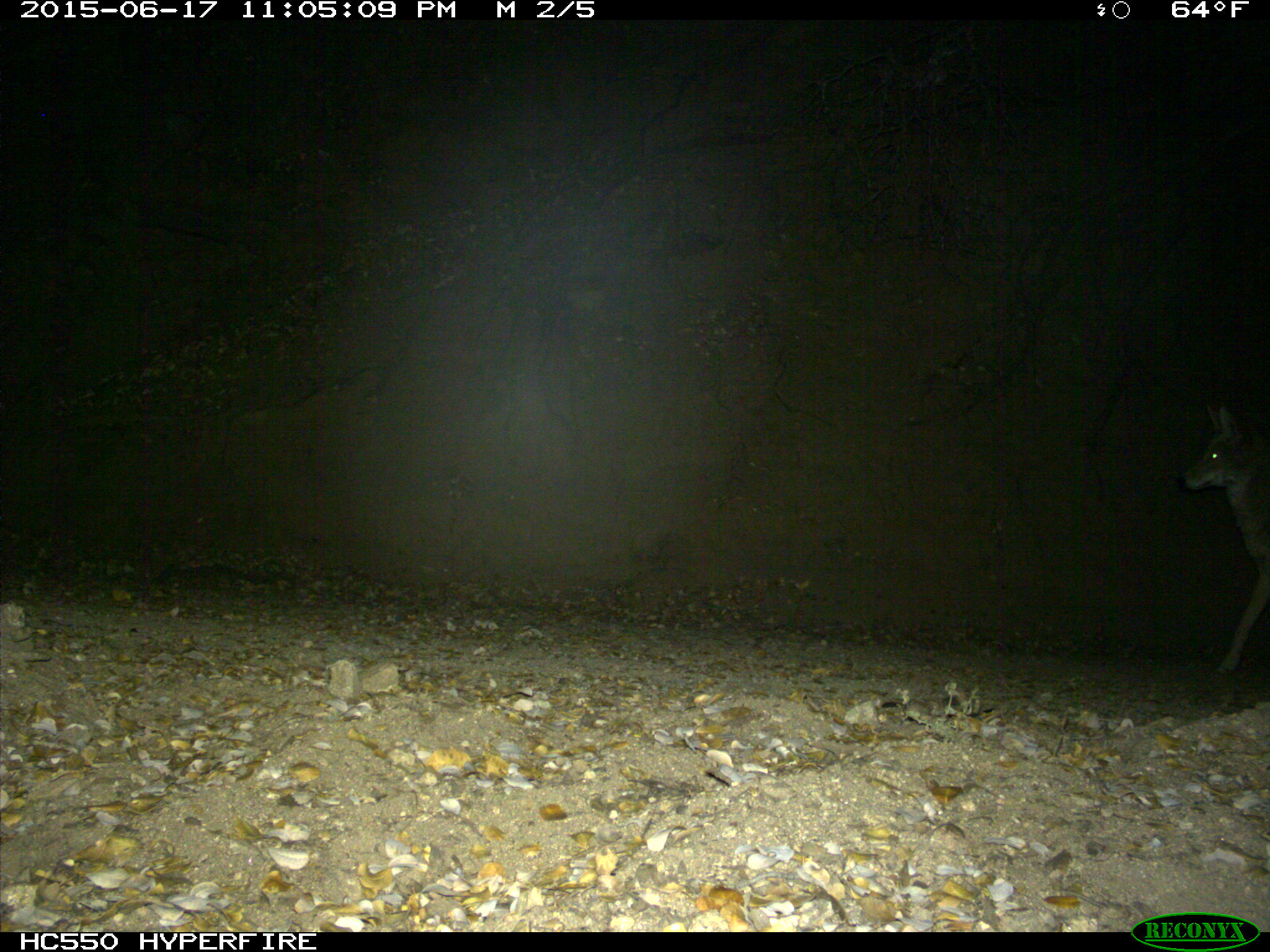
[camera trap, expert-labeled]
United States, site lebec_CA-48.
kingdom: Animalia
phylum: Chordata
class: Mammalia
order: Carnivora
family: Canidae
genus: Canis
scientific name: Canis latrans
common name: coyote